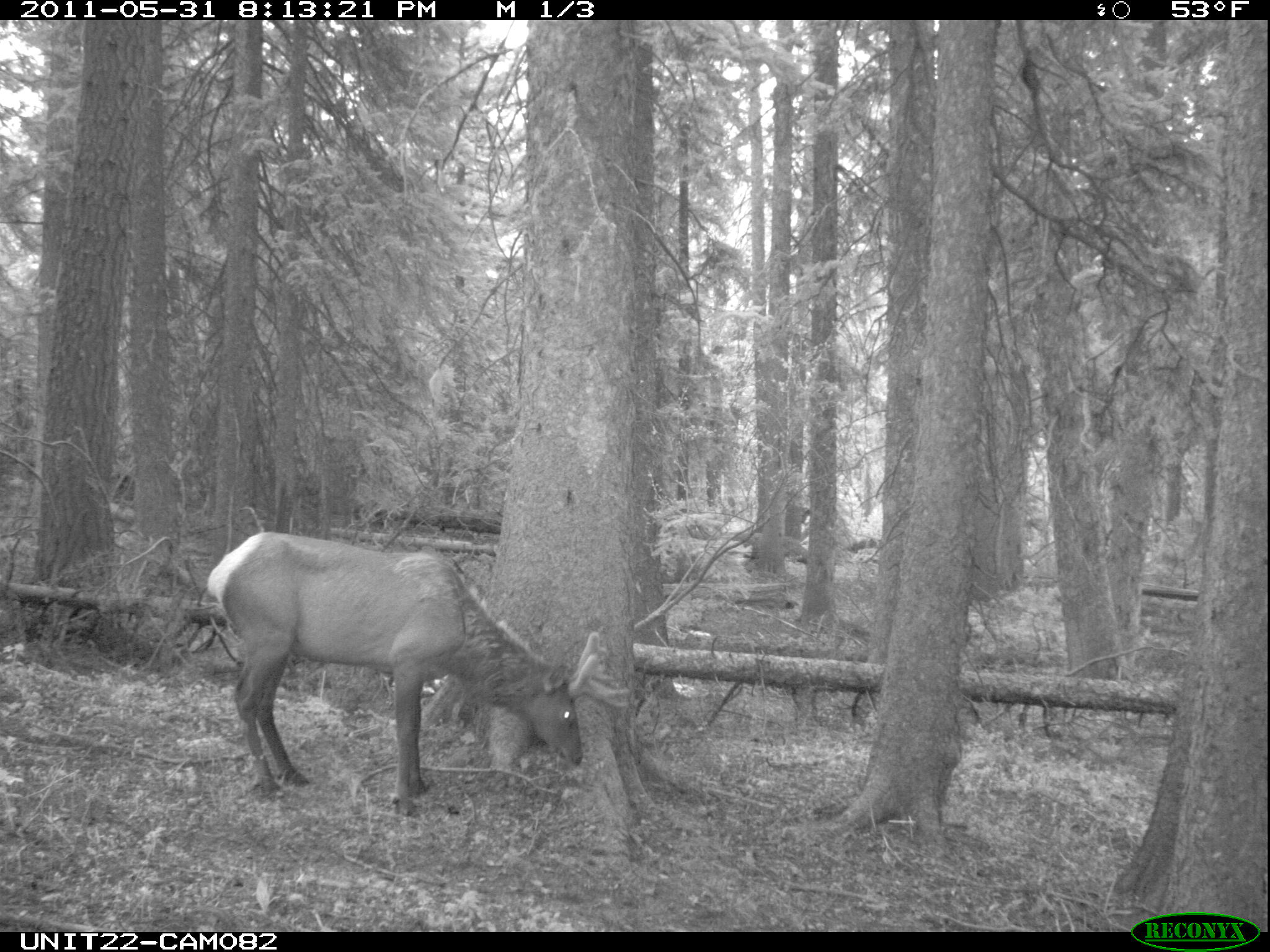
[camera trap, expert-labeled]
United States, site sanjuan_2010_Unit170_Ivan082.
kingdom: Animalia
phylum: Chordata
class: Mammalia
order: Artiodactyla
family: Cervidae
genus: Cervus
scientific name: Cervus elaphus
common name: red deer